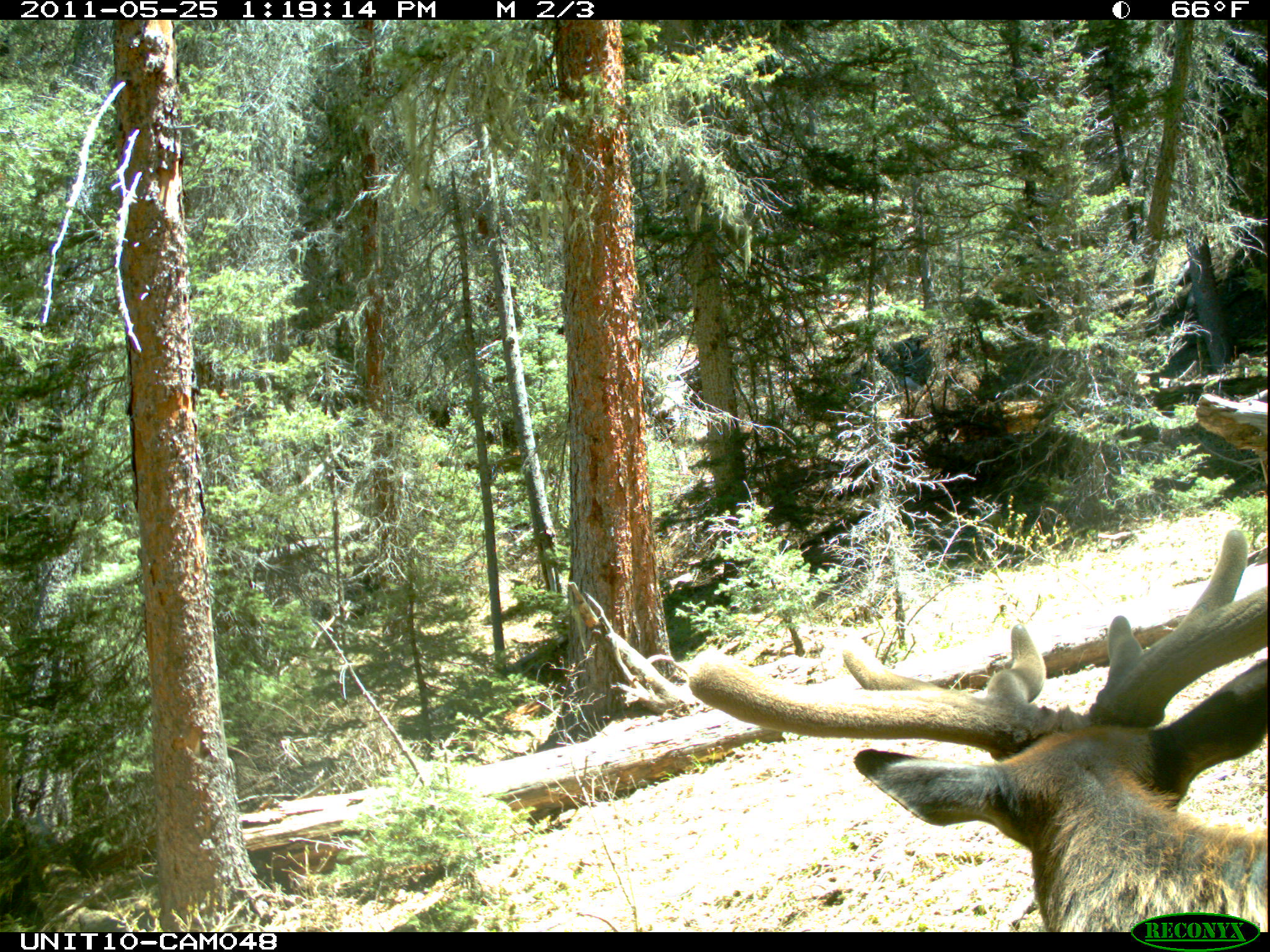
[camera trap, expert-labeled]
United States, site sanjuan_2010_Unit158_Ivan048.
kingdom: Animalia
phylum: Chordata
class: Mammalia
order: Artiodactyla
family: Cervidae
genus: Cervus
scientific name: Cervus elaphus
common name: red deer